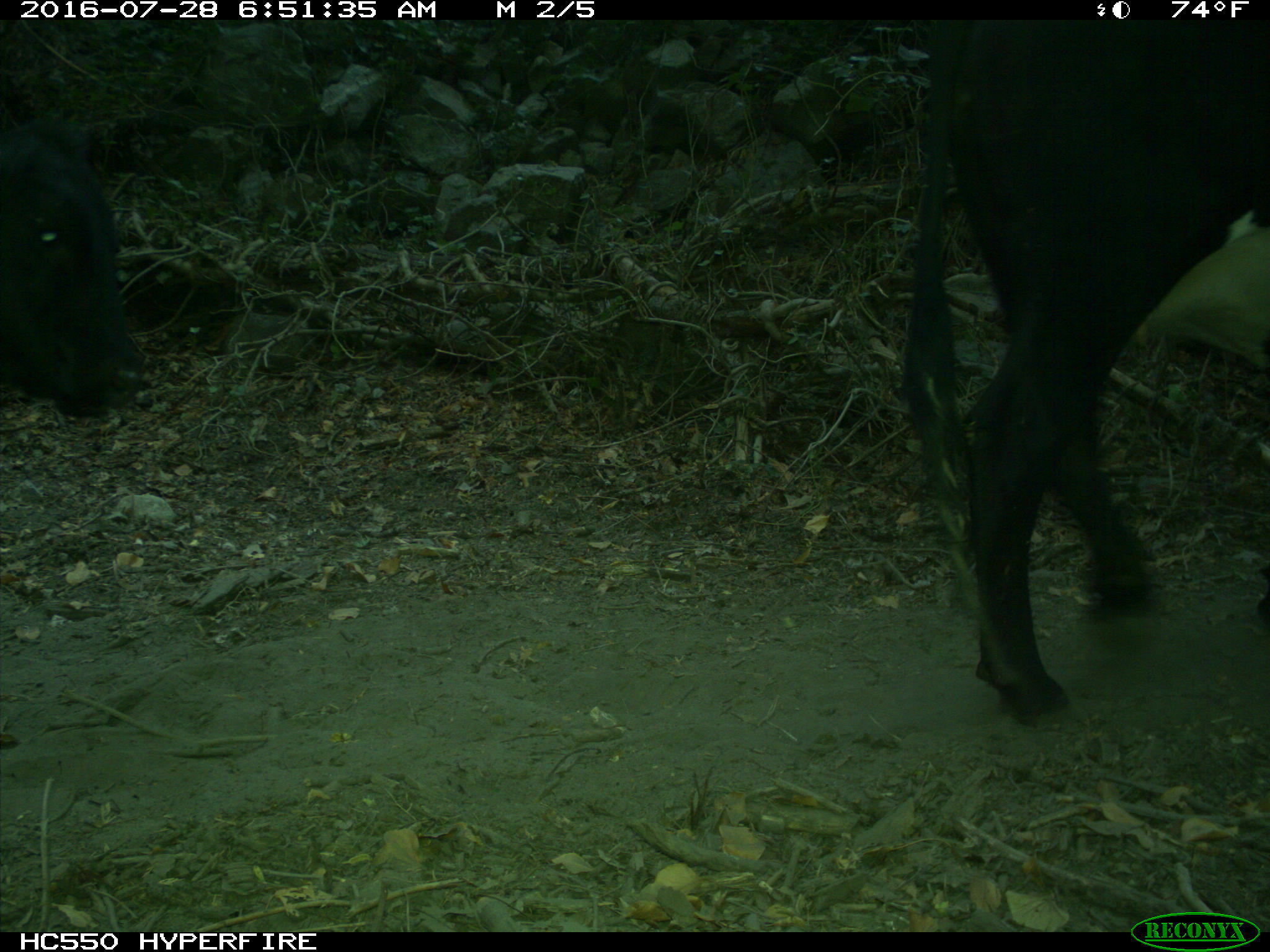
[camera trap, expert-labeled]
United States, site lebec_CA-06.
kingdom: Animalia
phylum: Chordata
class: Mammalia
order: Artiodactyla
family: Bovidae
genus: Bos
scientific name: Bos taurus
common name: domestic cow